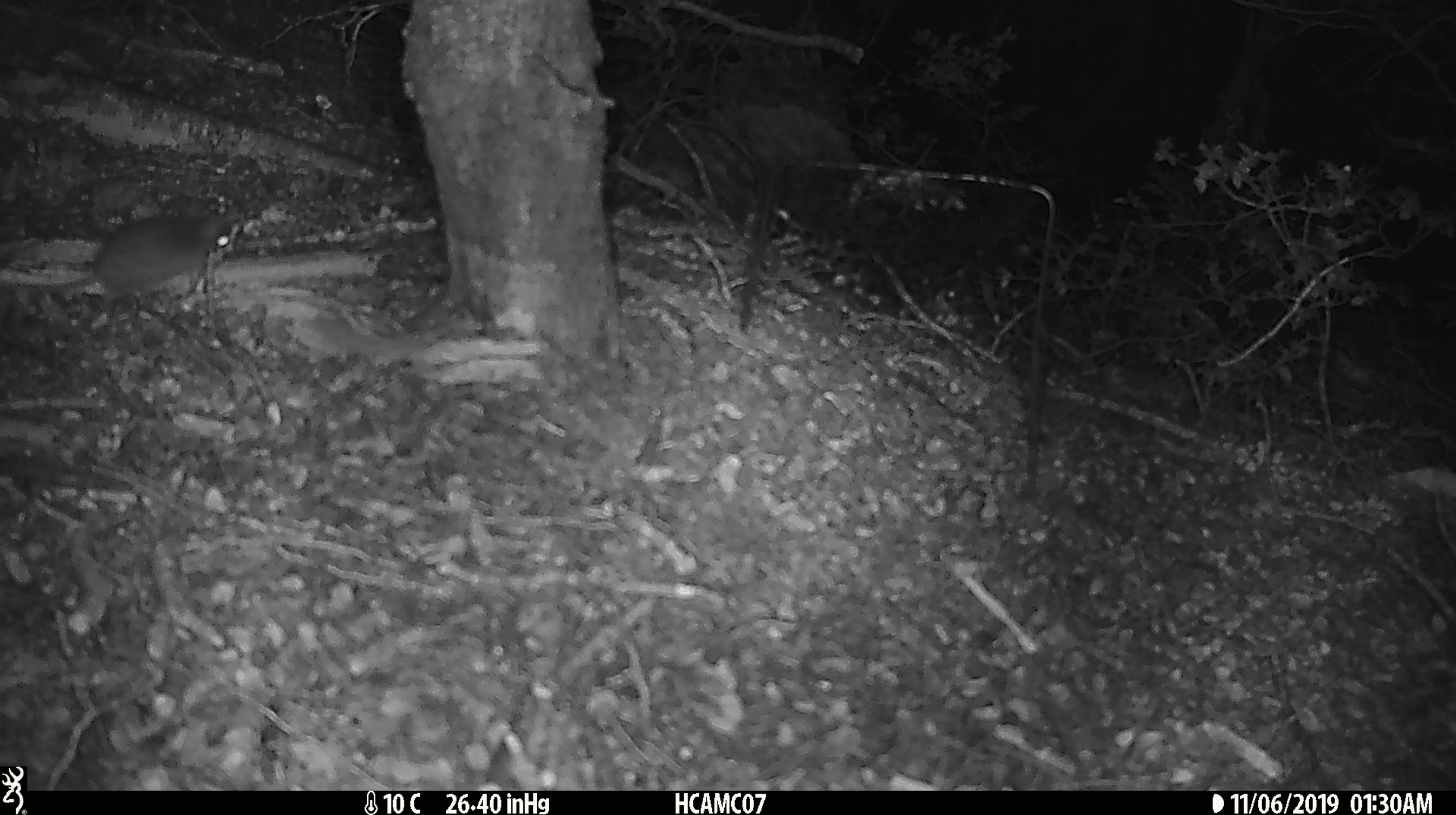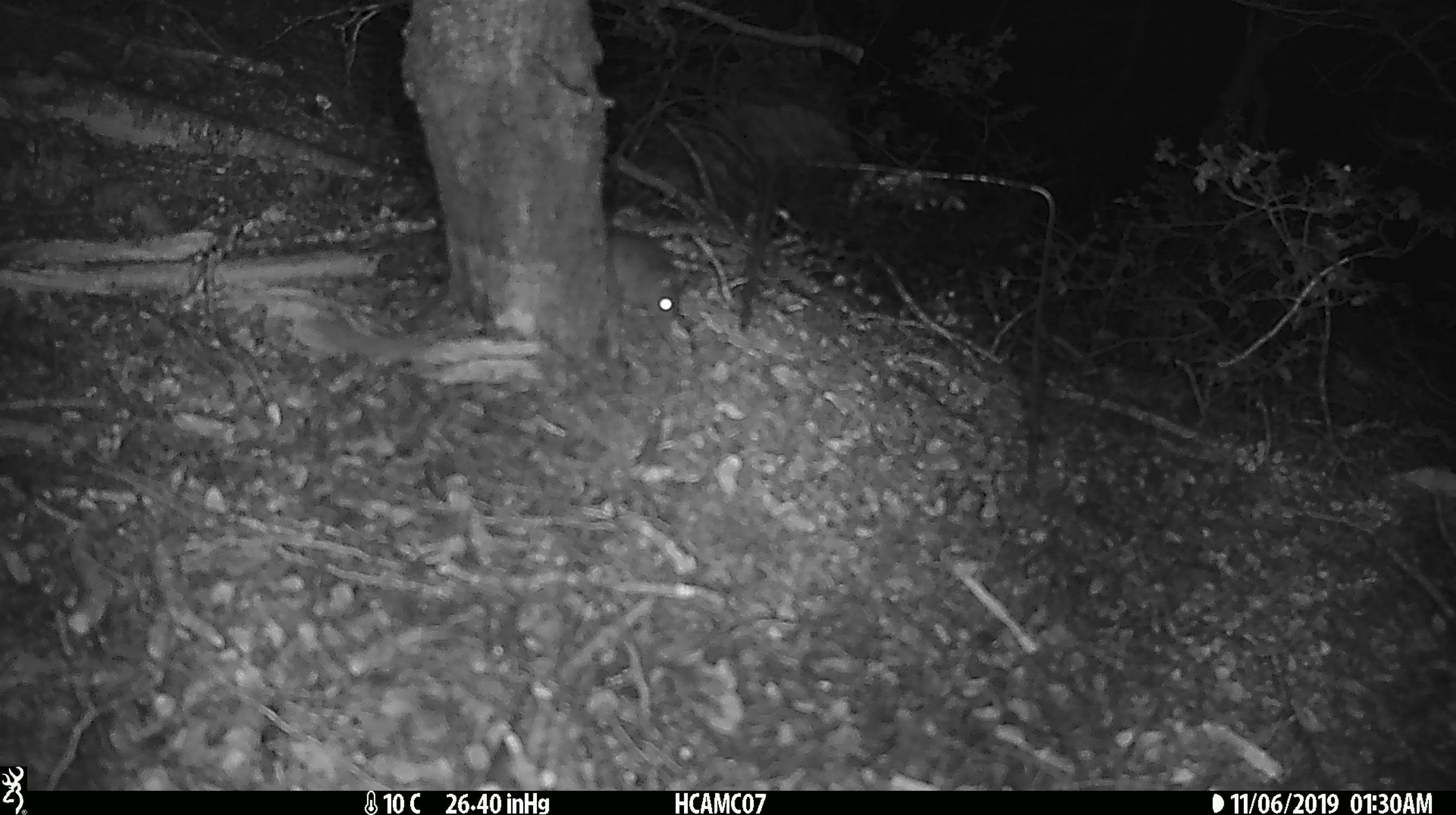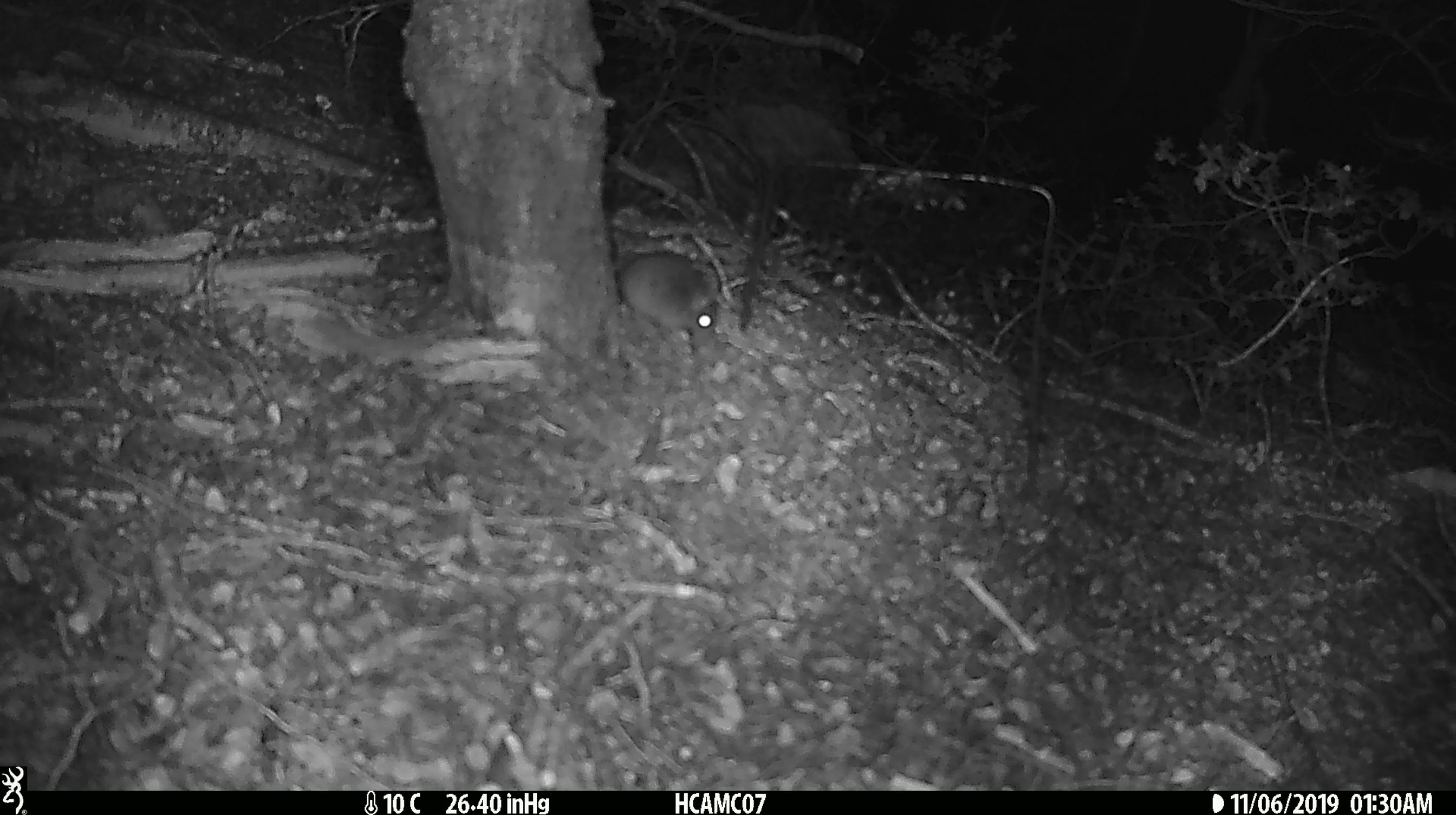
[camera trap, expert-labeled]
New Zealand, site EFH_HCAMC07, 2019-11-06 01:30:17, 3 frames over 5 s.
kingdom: Animalia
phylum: Chordata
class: Mammalia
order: Rodentia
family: Muridae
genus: Mus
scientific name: Mus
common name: mouse